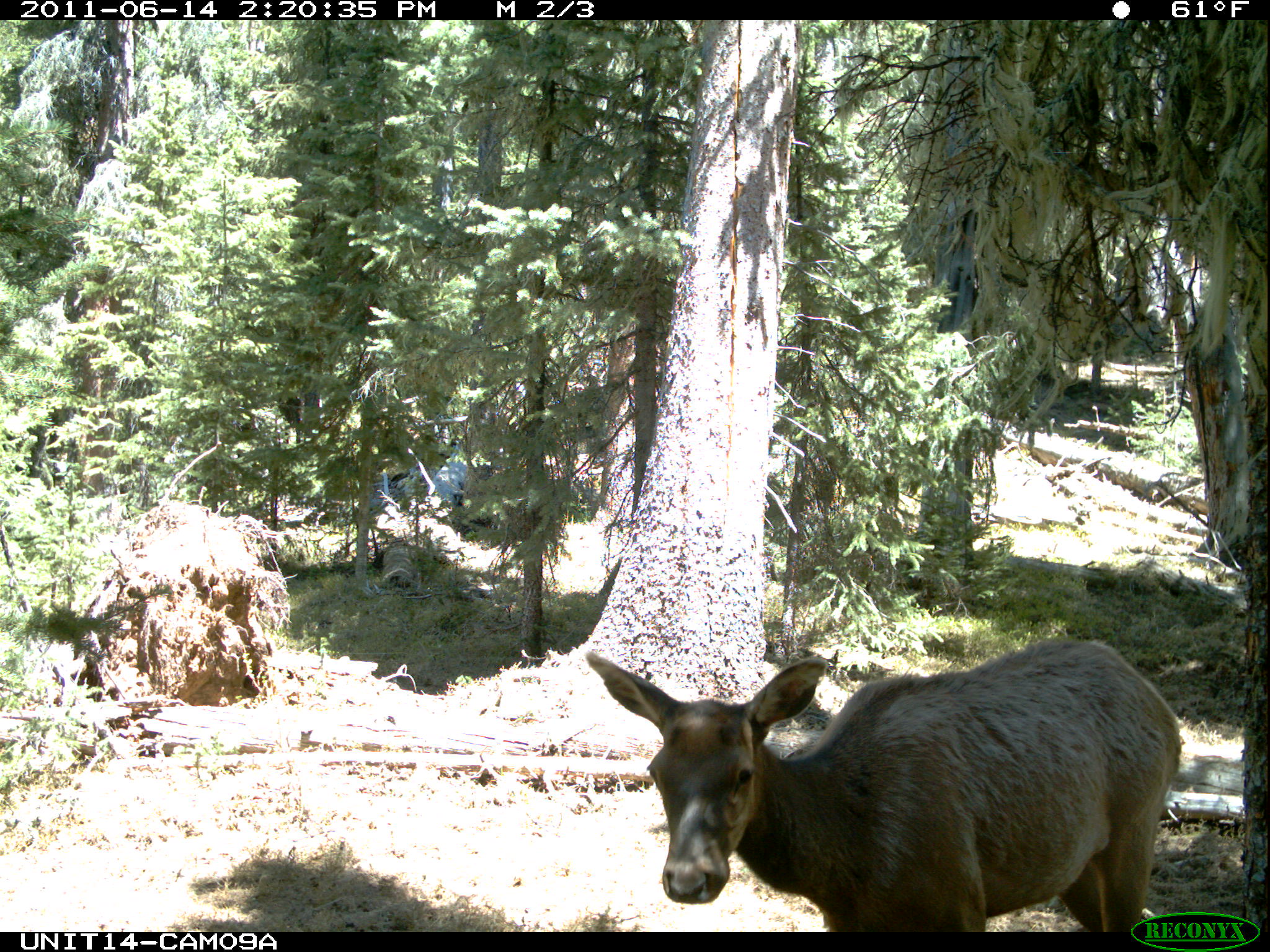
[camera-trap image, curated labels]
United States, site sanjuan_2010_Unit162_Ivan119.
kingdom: Animalia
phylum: Chordata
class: Mammalia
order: Artiodactyla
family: Cervidae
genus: Cervus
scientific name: Cervus elaphus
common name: red deer